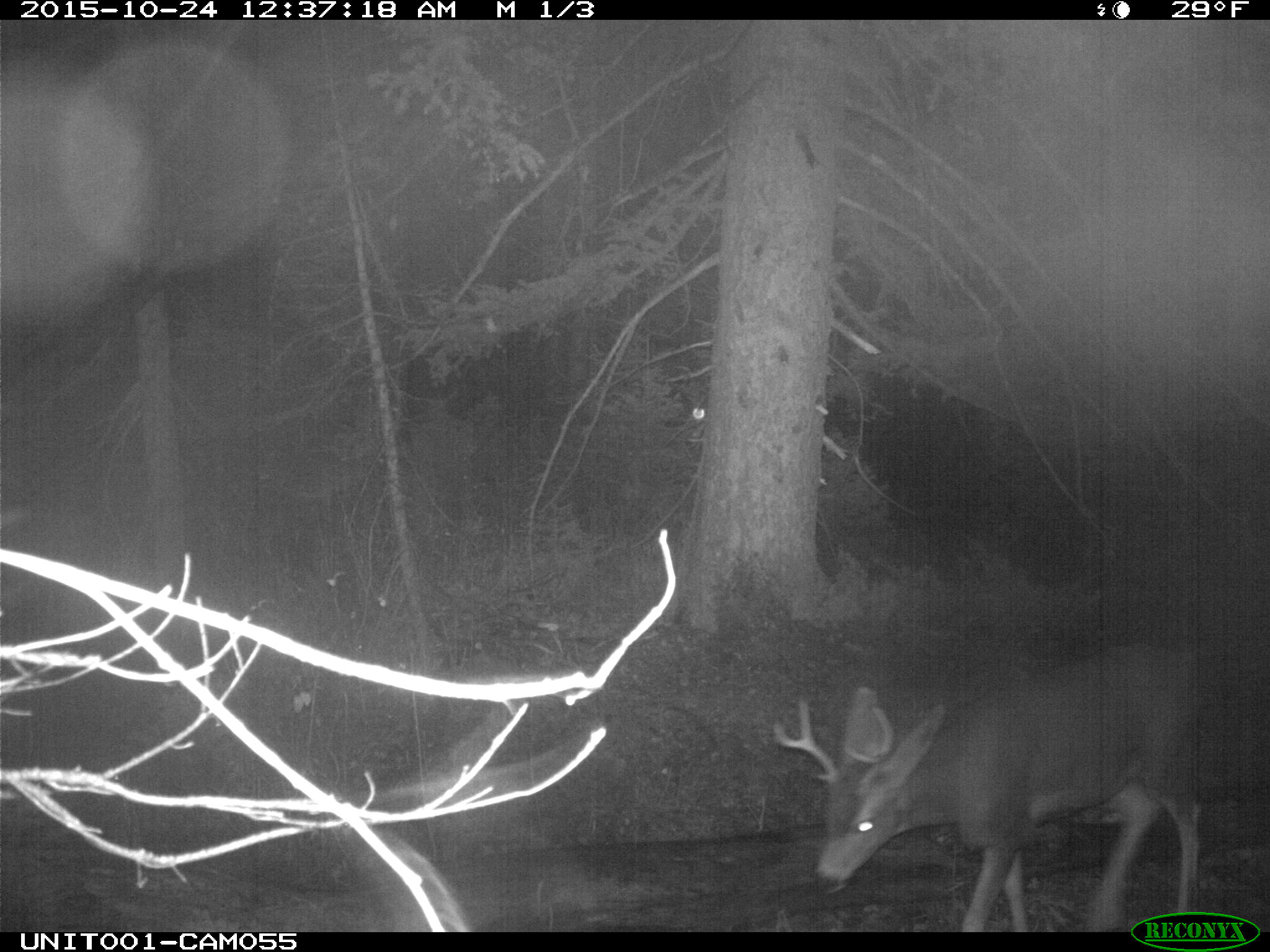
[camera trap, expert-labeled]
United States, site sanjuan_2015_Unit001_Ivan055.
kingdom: Animalia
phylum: Chordata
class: Mammalia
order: Artiodactyla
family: Cervidae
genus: Odocoileus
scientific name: Odocoileus hemionus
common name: mule deer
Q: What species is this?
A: Odocoileus hemionus (mule deer).